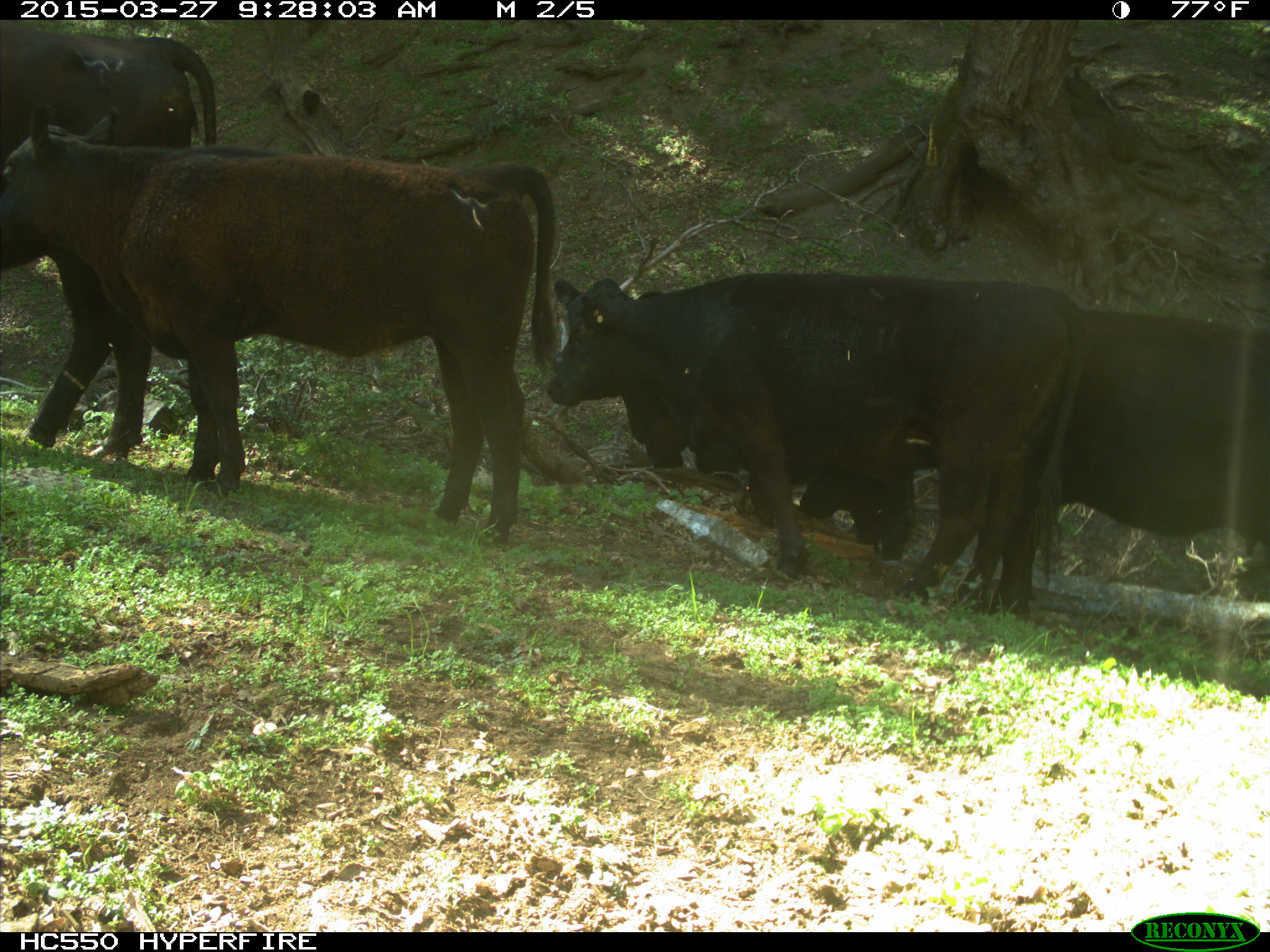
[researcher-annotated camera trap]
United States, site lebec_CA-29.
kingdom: Animalia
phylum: Chordata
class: Mammalia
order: Artiodactyla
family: Bovidae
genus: Bos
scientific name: Bos taurus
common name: domestic cow